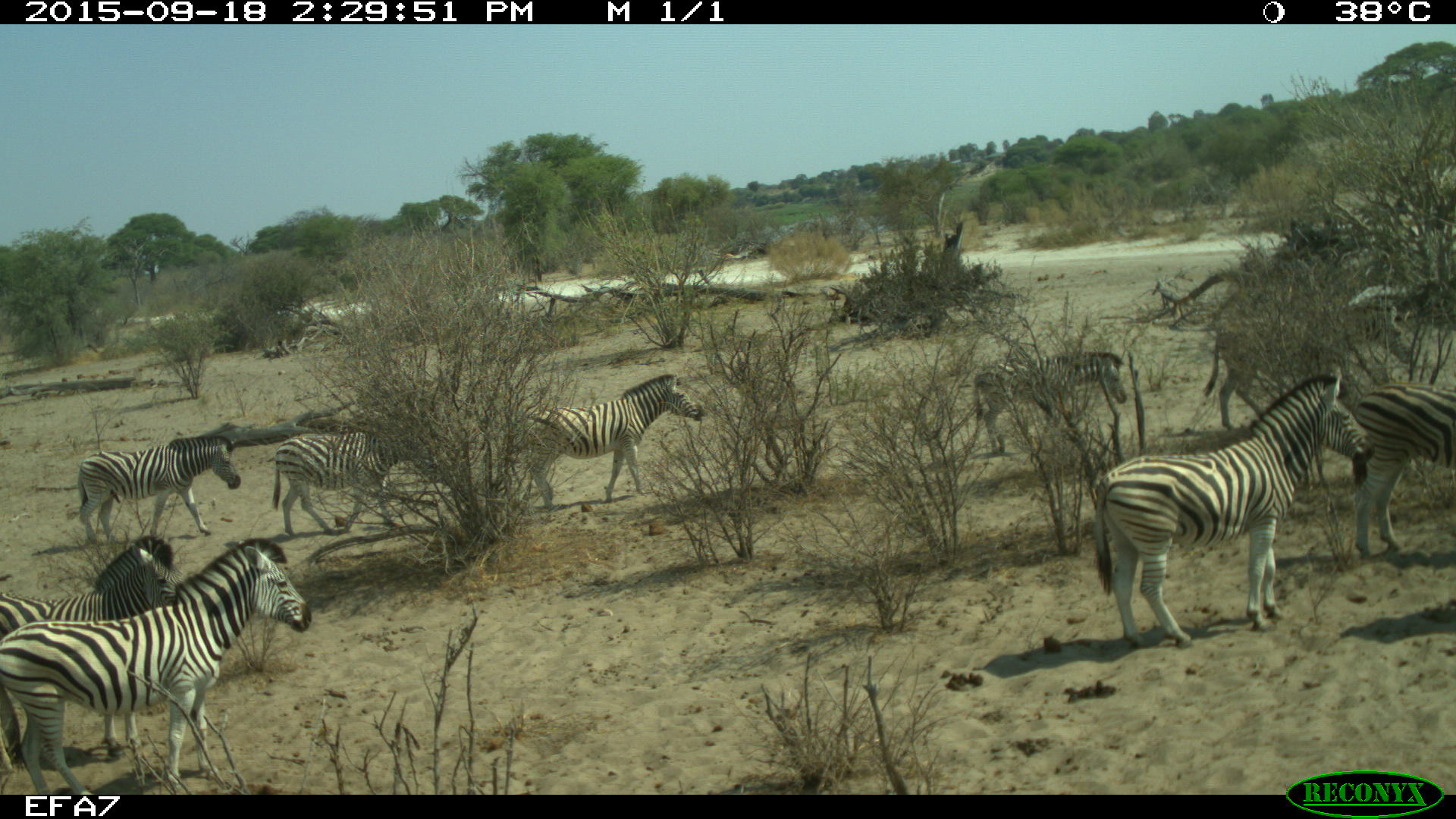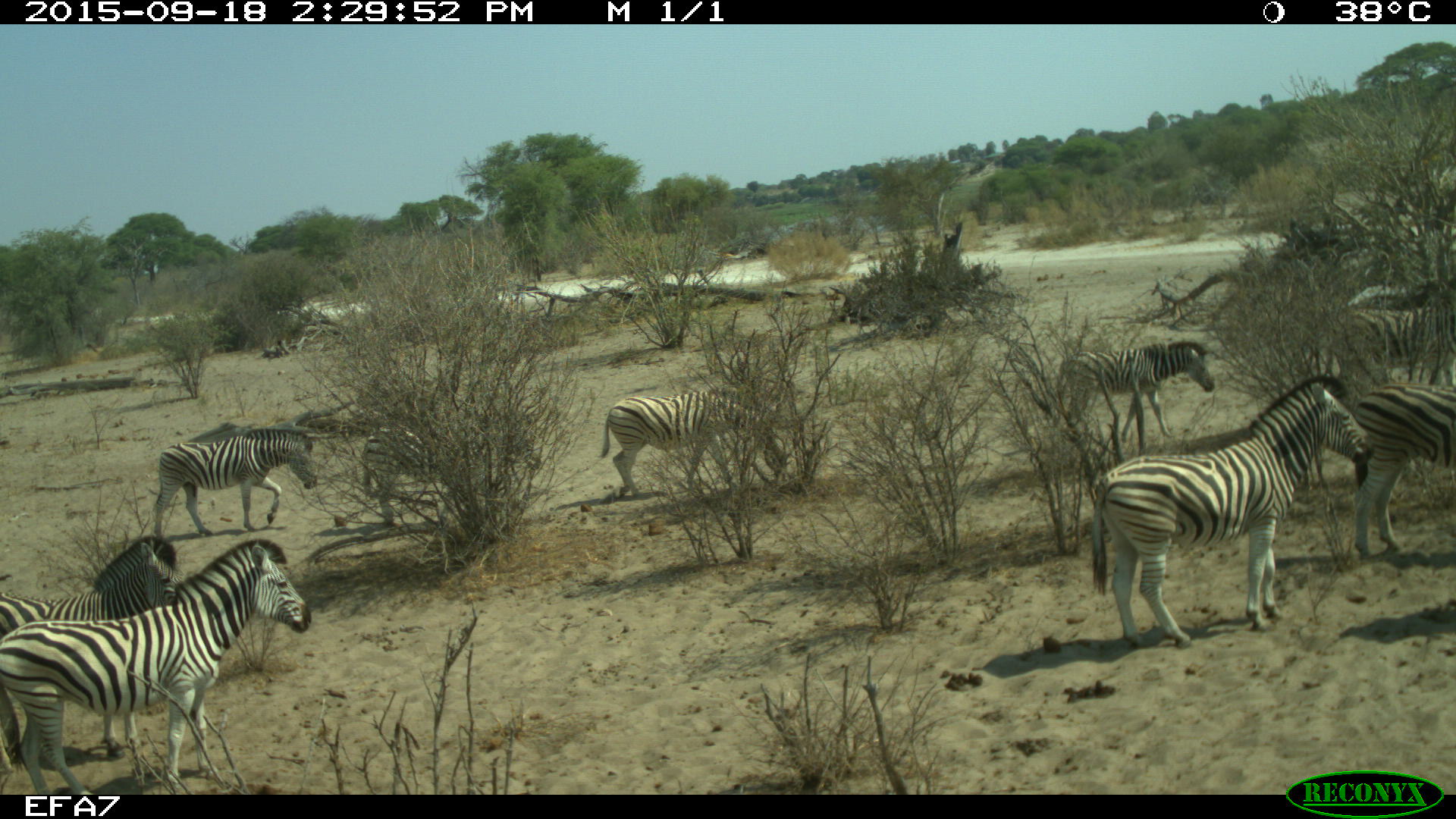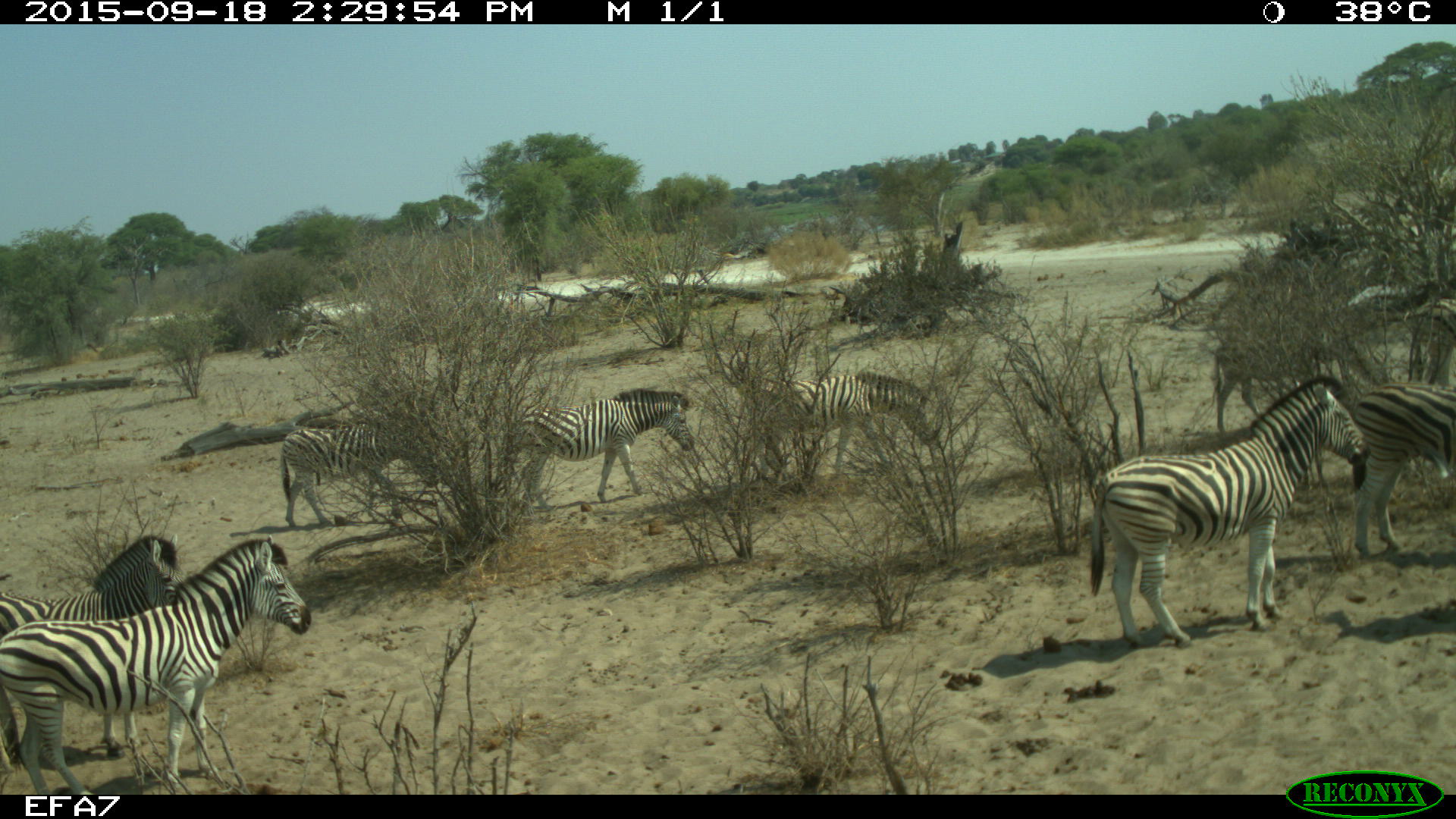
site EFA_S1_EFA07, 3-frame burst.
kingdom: Animalia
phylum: Chordata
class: Mammalia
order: Perissodactyla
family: Equidae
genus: Equus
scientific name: Equus quagga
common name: plains zebra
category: zebraplains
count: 9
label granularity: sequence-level